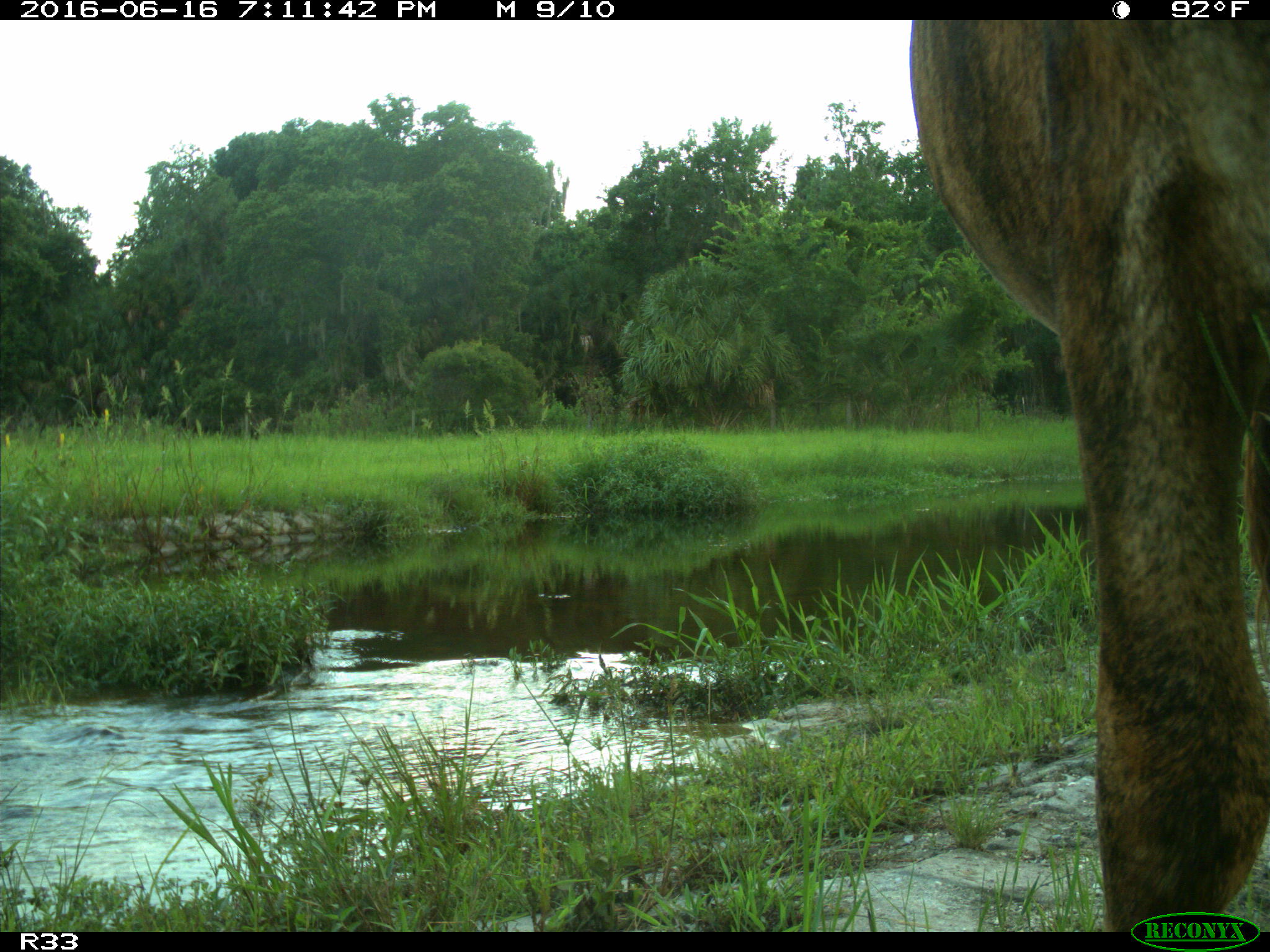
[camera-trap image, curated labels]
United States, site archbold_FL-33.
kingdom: Animalia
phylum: Chordata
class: Mammalia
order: Artiodactyla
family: Bovidae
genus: Bos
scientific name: Bos taurus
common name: domestic cow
Bos taurus (domestic cow).